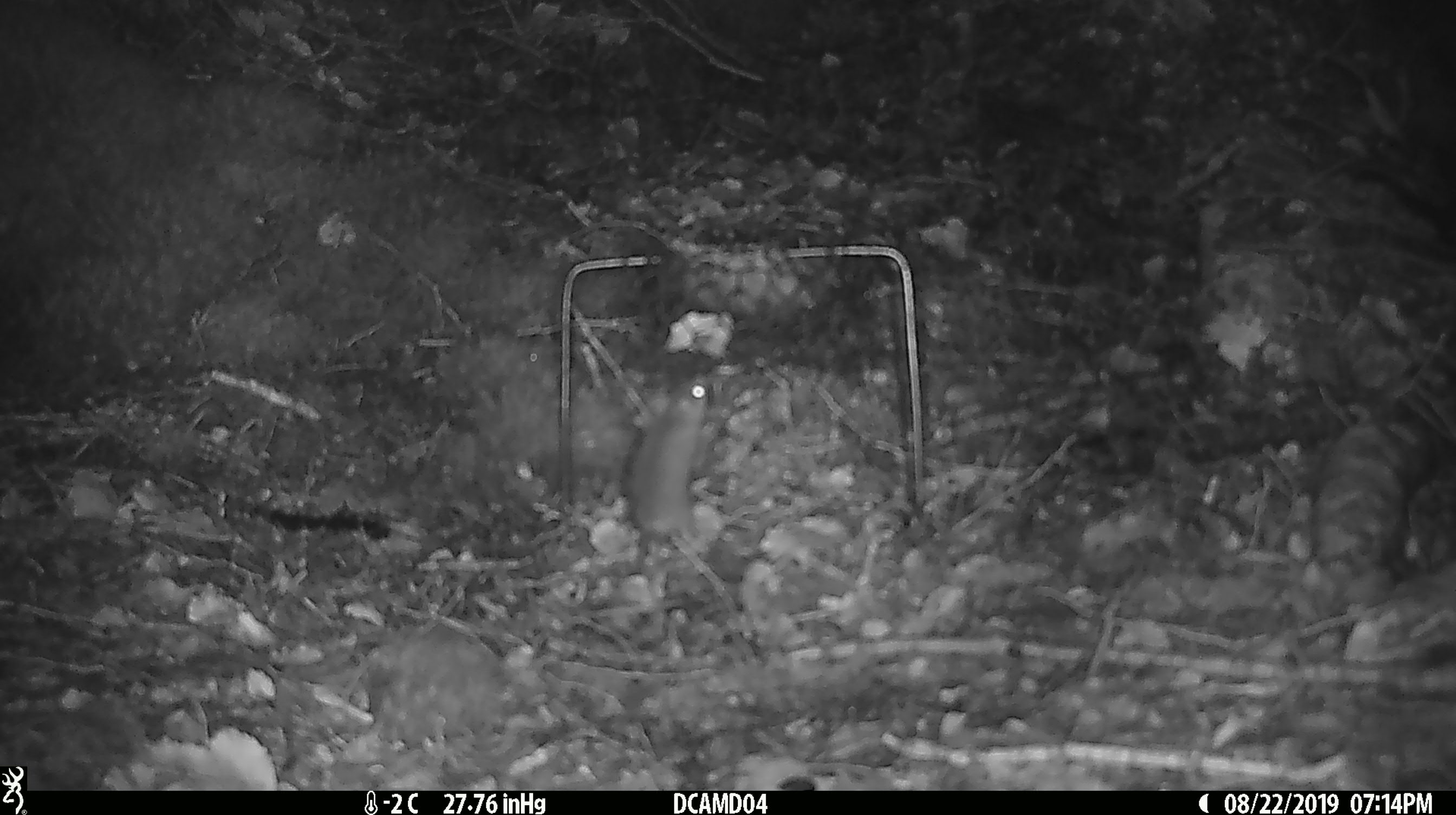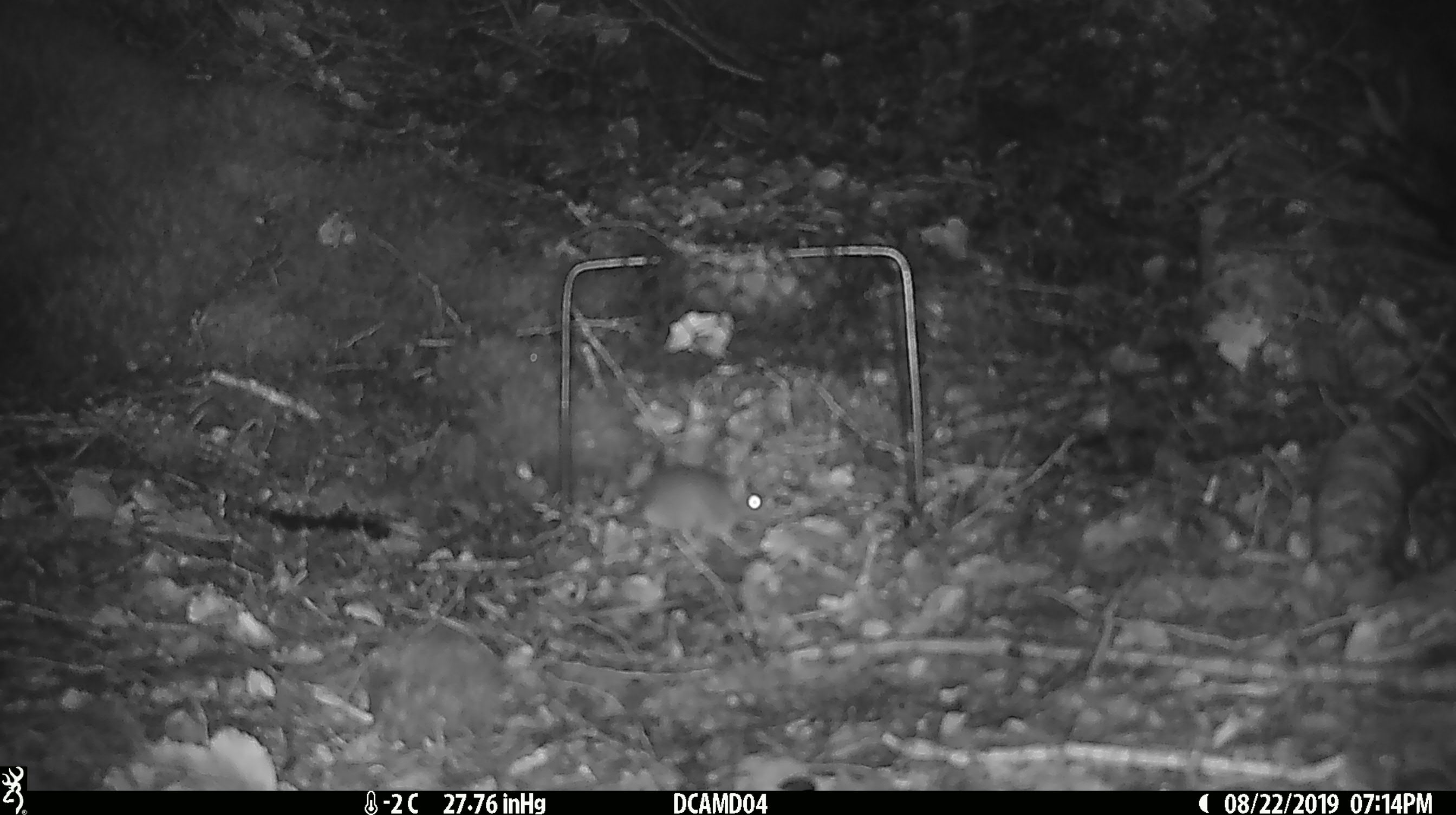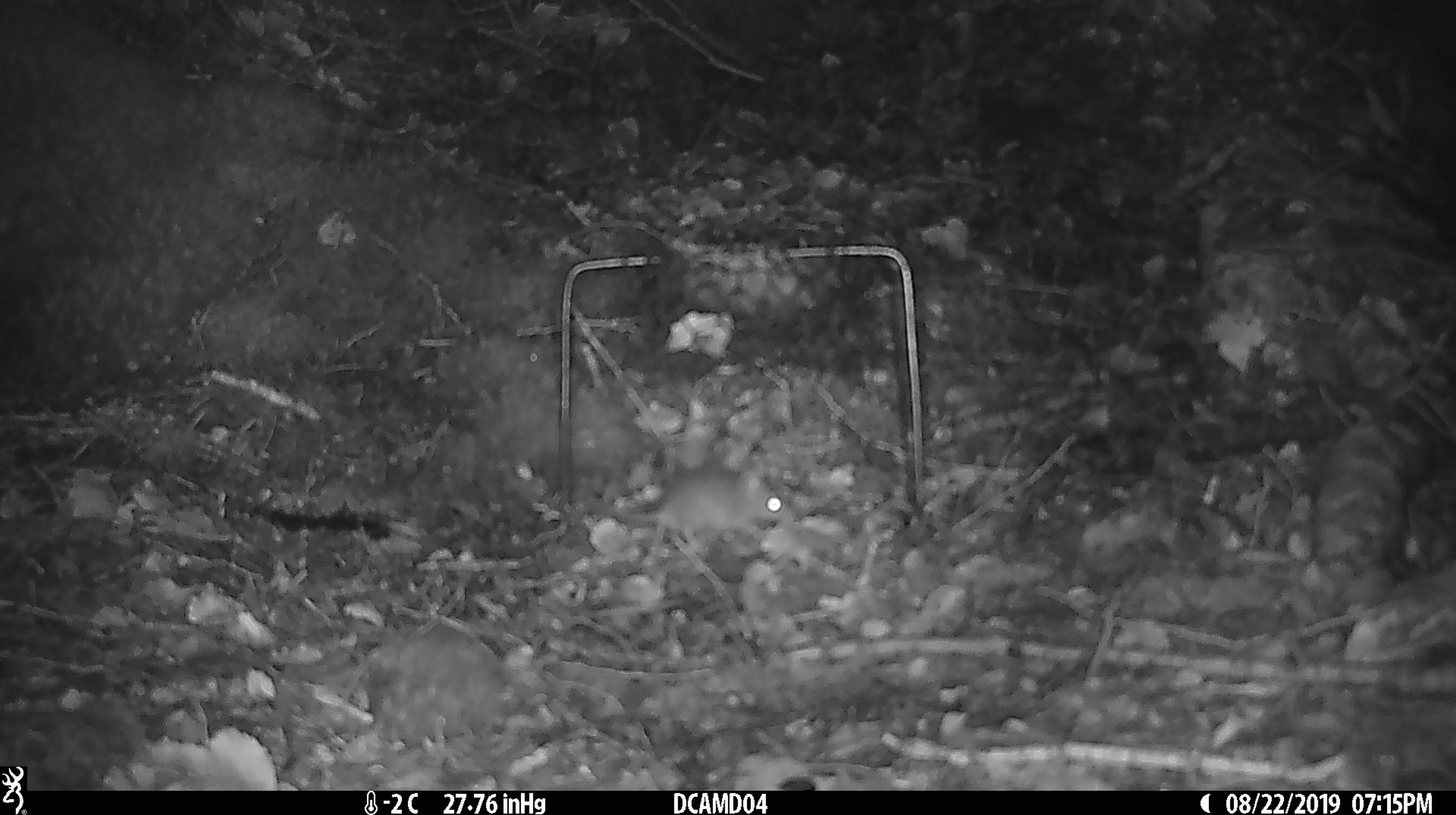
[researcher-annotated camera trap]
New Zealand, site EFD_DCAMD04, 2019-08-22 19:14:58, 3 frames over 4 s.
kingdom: Animalia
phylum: Chordata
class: Mammalia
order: Rodentia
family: Muridae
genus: Mus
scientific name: Mus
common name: mouse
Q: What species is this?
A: Mouse (Mus).